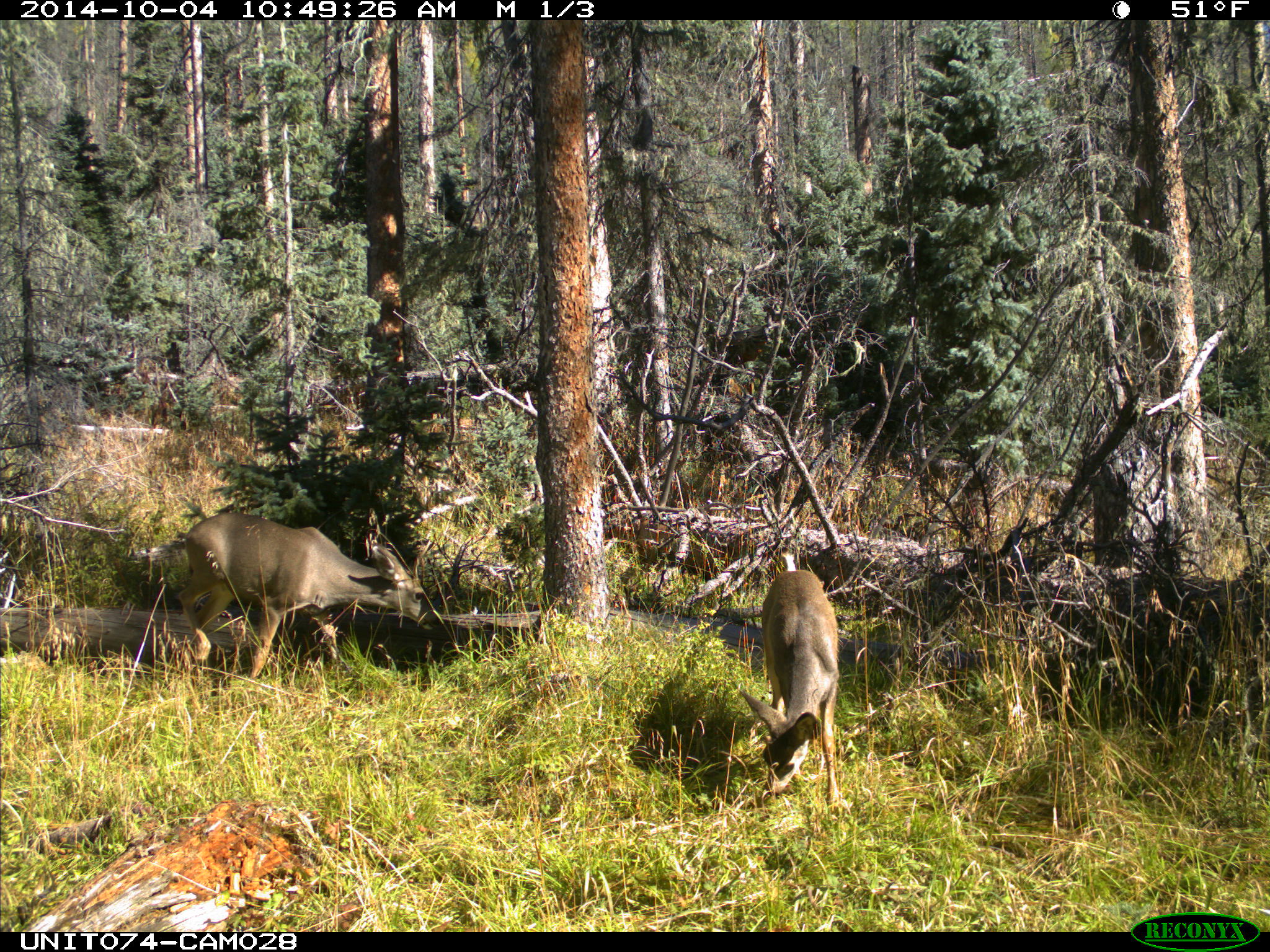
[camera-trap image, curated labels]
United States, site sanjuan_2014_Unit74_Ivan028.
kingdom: Animalia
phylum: Chordata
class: Mammalia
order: Artiodactyla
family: Cervidae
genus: Odocoileus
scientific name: Odocoileus hemionus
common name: mule deer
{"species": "Odocoileus hemionus (mule deer)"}